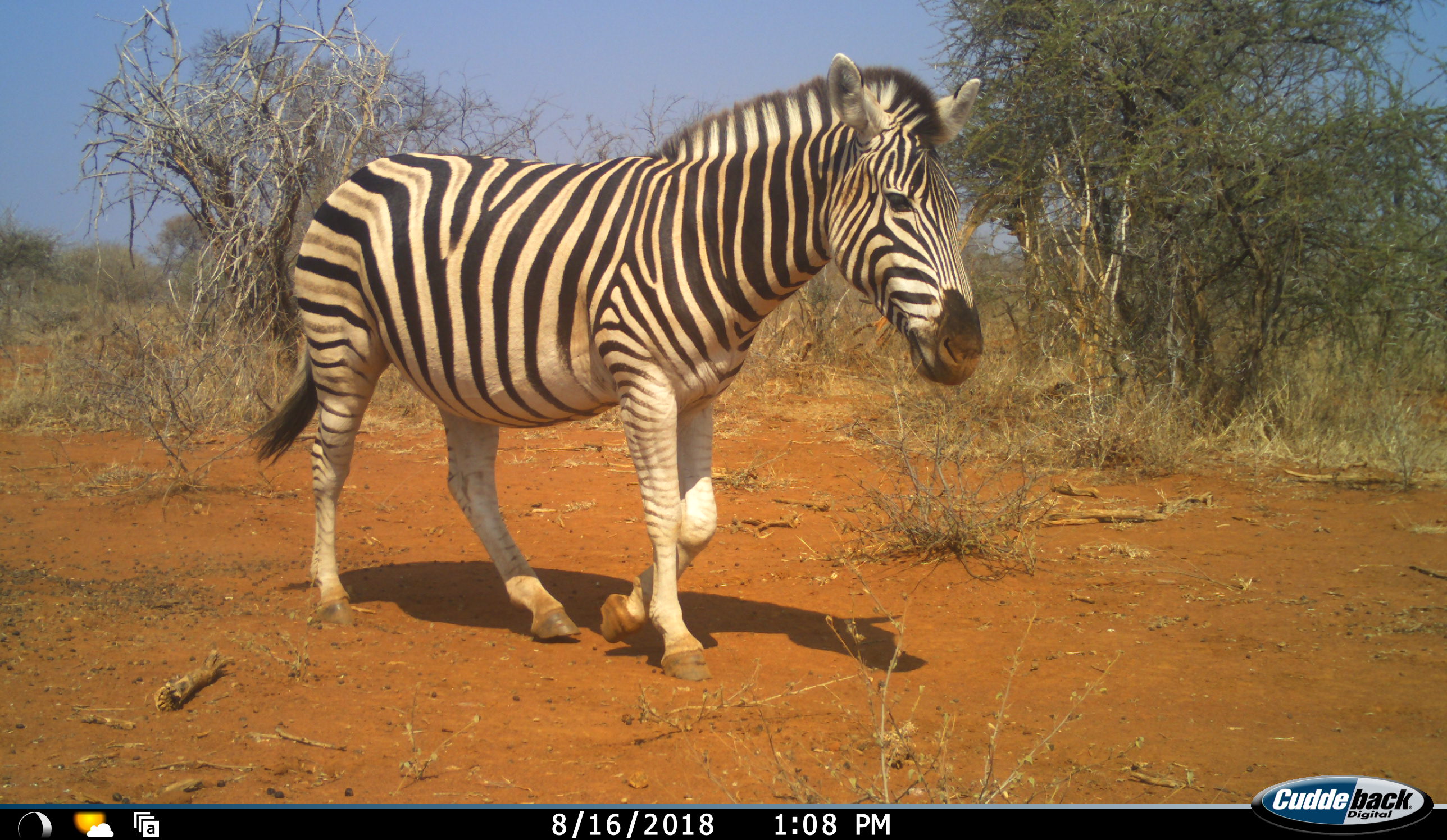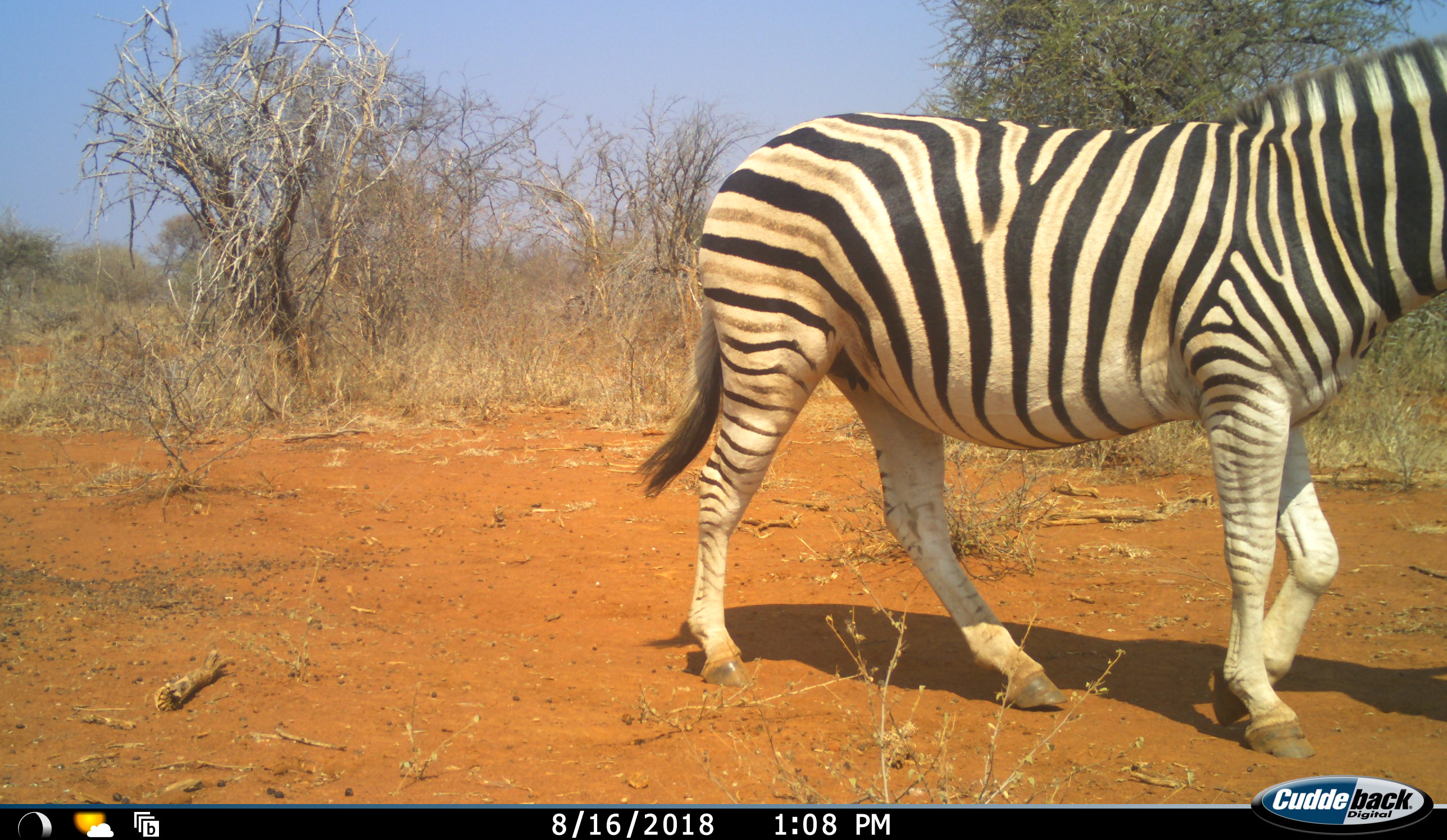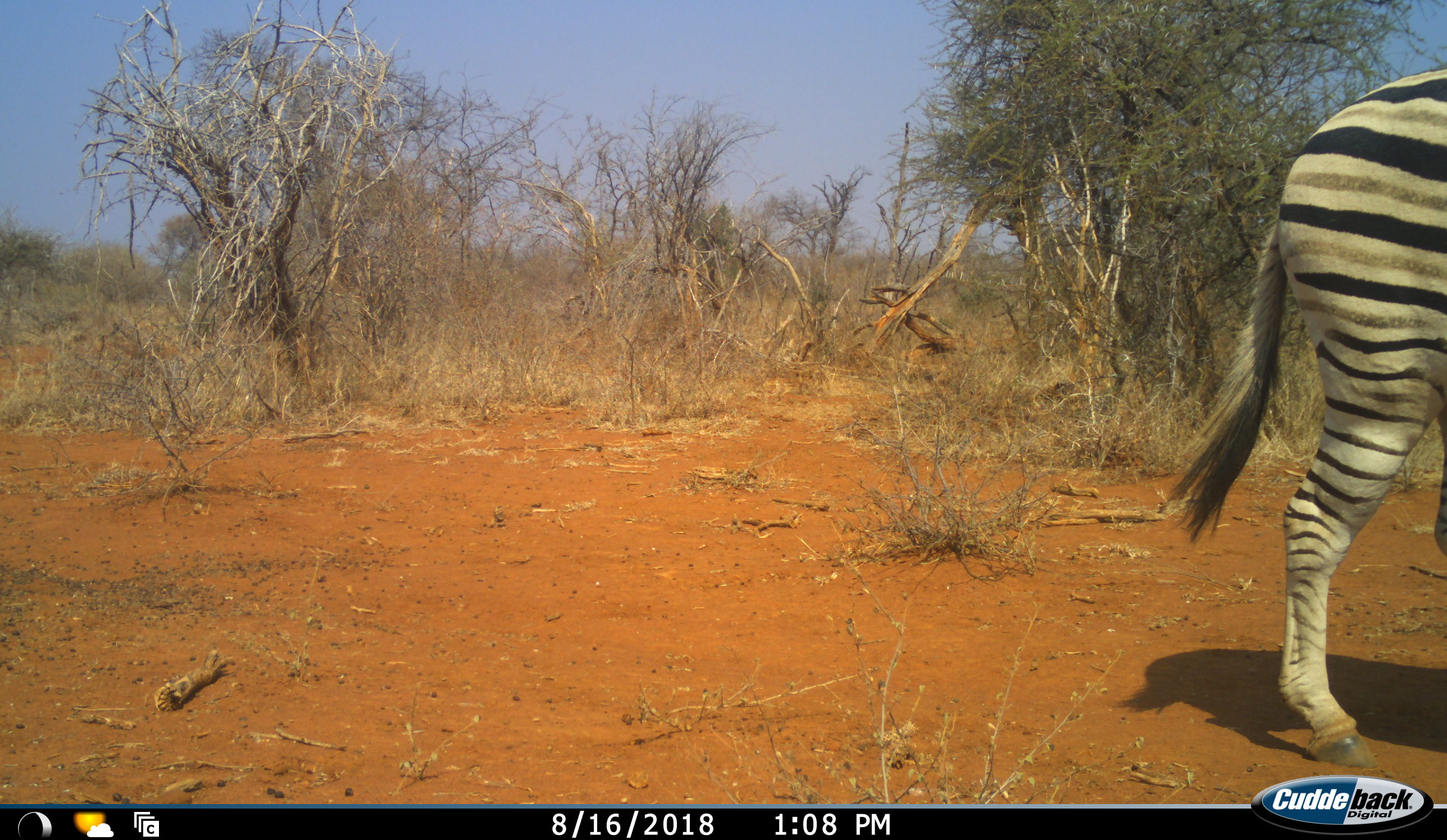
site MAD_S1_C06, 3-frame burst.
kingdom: Animalia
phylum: Chordata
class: Mammalia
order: Perissodactyla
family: Equidae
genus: Equus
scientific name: Equus quagga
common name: plains zebra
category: zebraplains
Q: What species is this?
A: Zebraplains (plains zebra) (Equus quagga).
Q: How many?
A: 1.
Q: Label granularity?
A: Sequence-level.